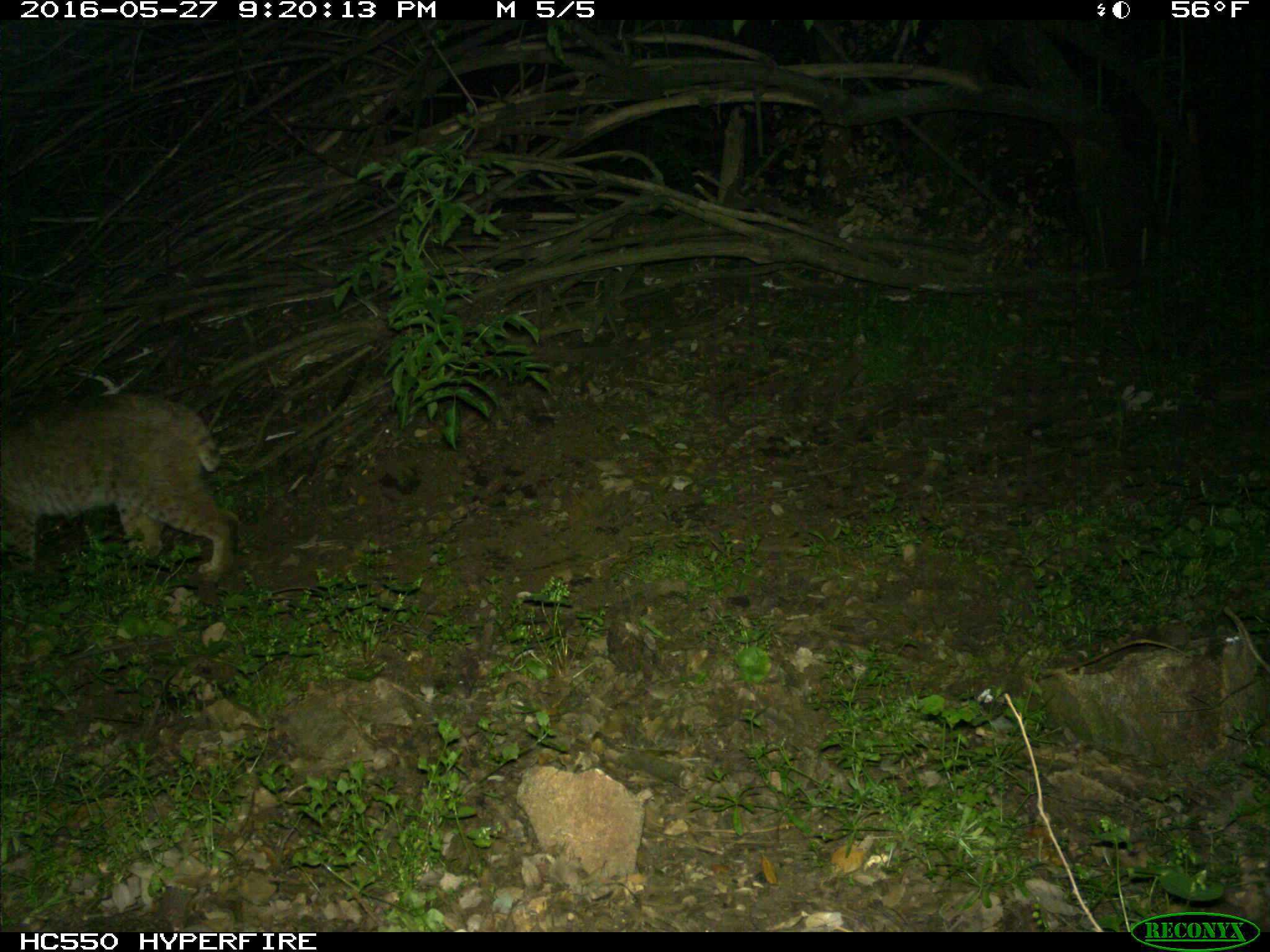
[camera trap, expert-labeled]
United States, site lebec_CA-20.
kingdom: Animalia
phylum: Chordata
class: Mammalia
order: Carnivora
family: Felidae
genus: Lynx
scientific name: Lynx rufus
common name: bobcat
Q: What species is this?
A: Lynx rufus (bobcat).